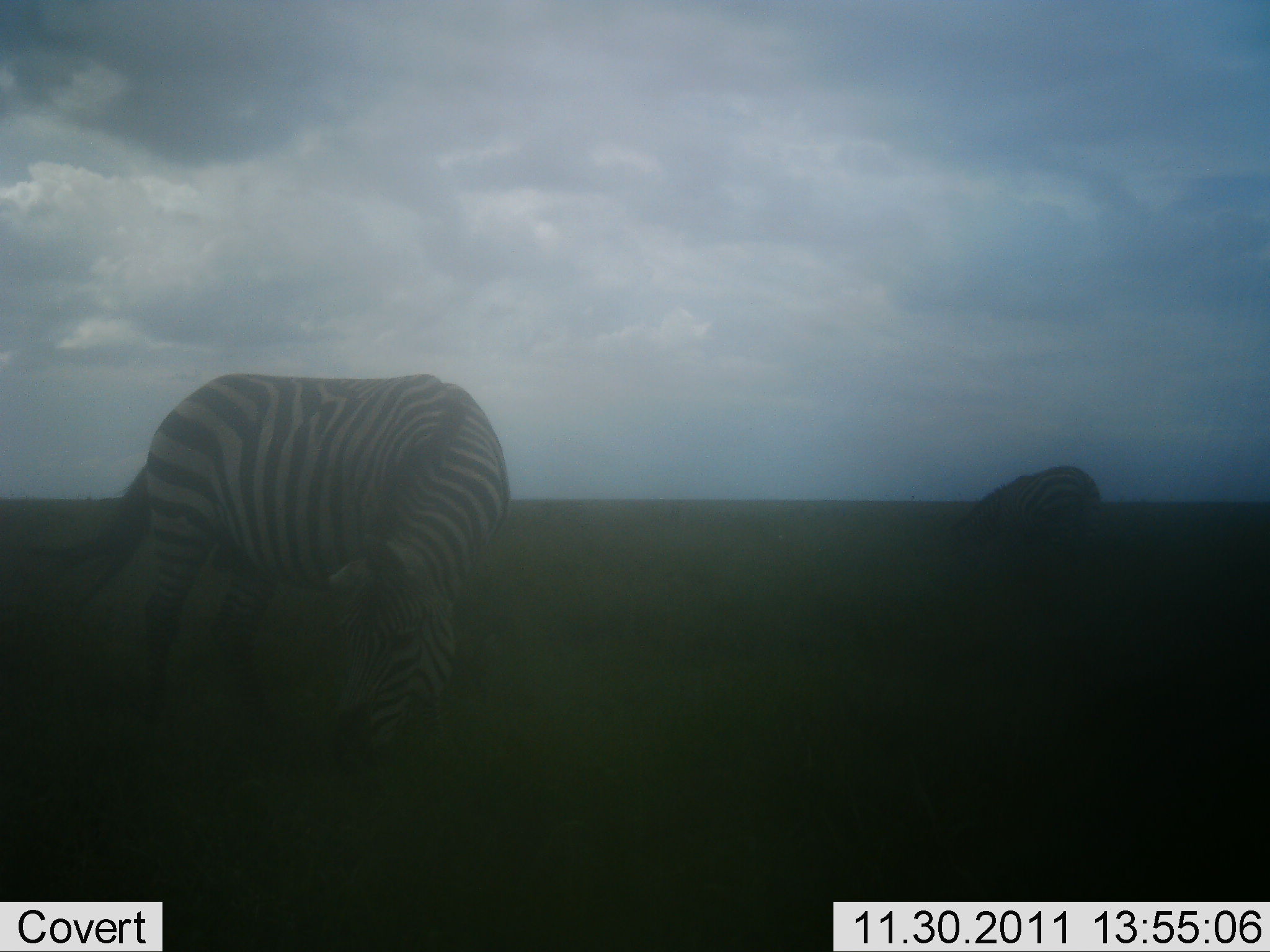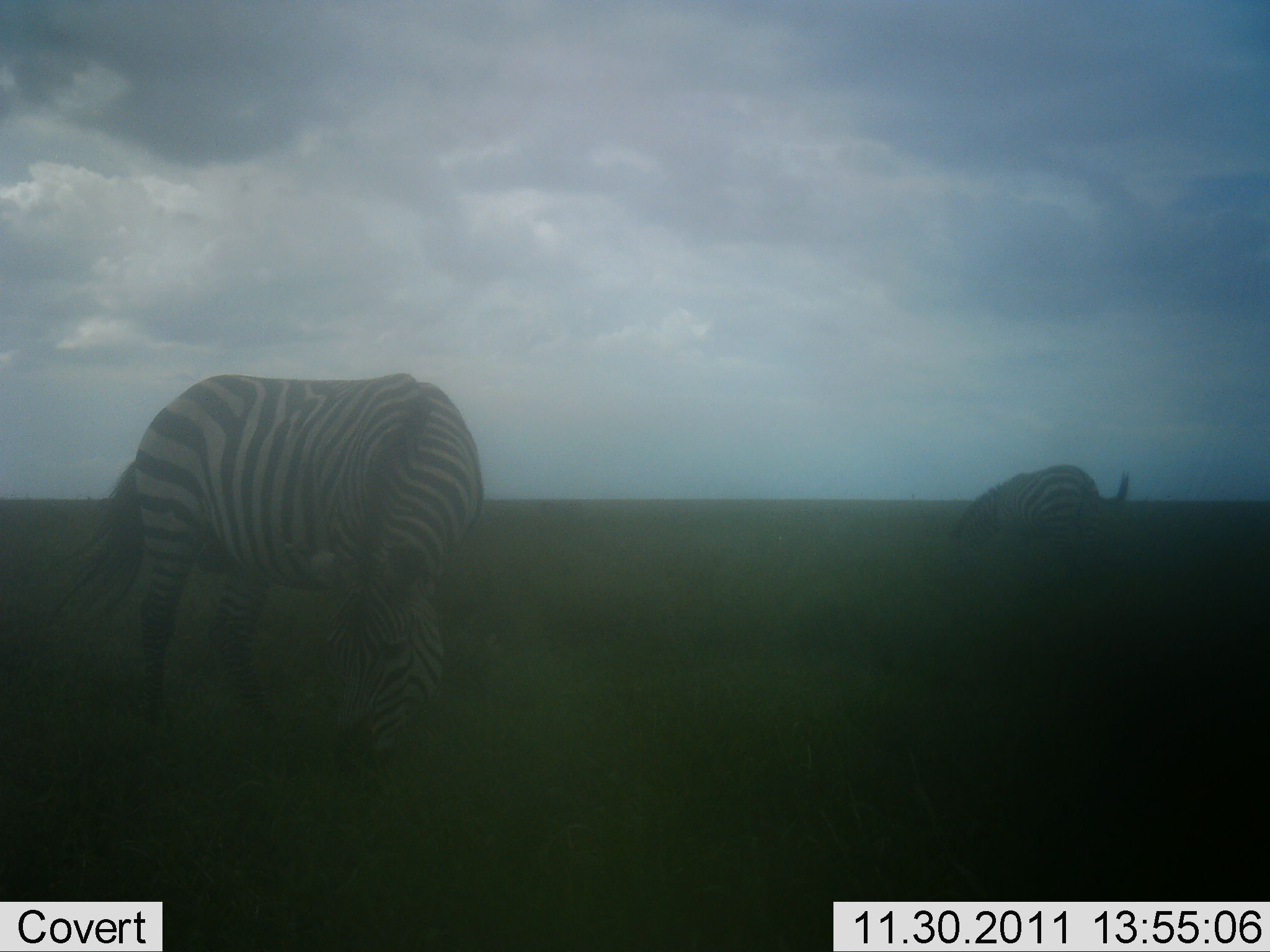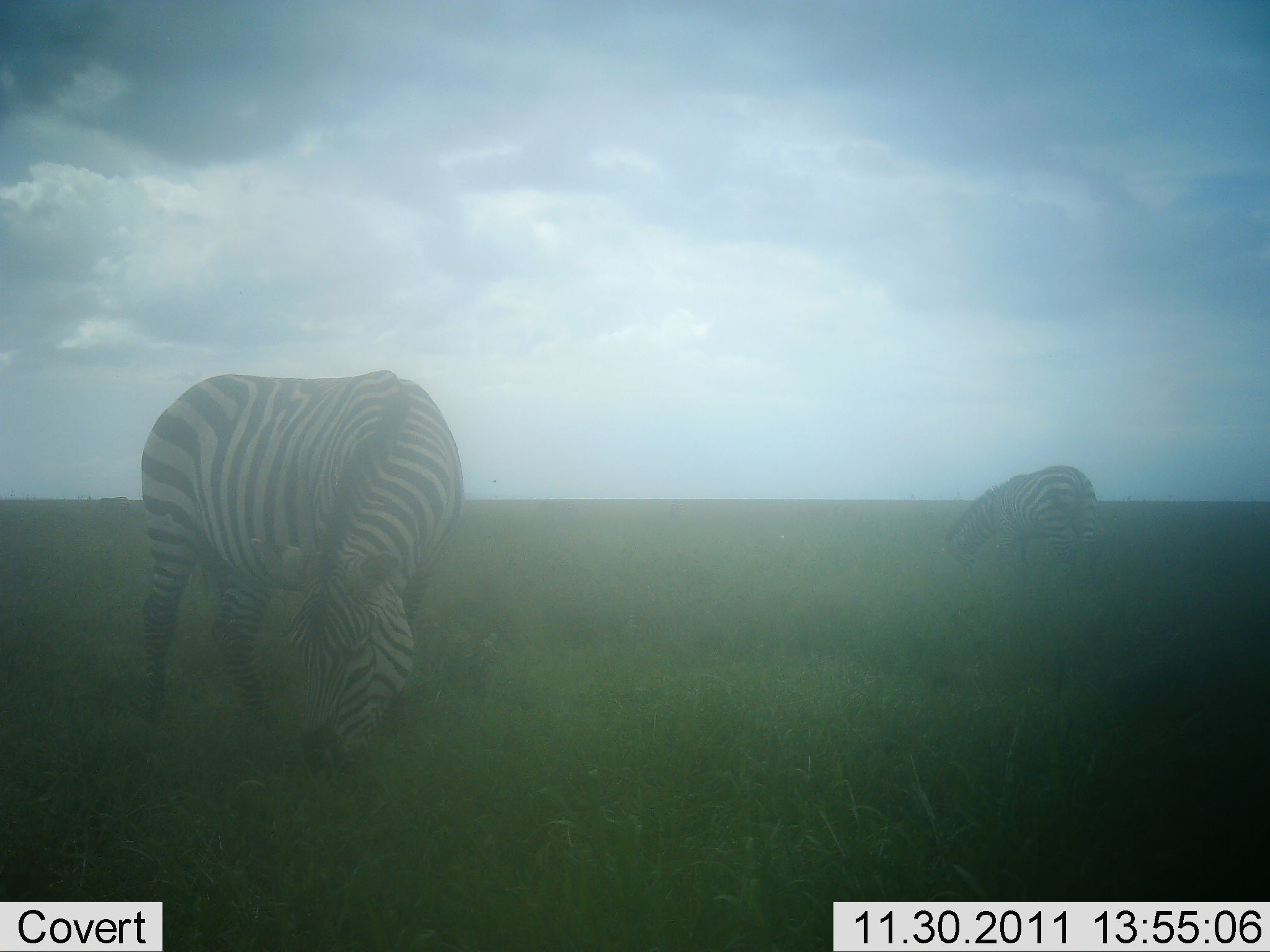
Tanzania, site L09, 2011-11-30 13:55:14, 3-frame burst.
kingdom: Animalia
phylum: Chordata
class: Mammalia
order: Perissodactyla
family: Equidae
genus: Equus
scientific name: Equus quagga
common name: plains zebra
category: zebra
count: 2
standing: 20%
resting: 0%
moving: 0%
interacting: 0%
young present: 0%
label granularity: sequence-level